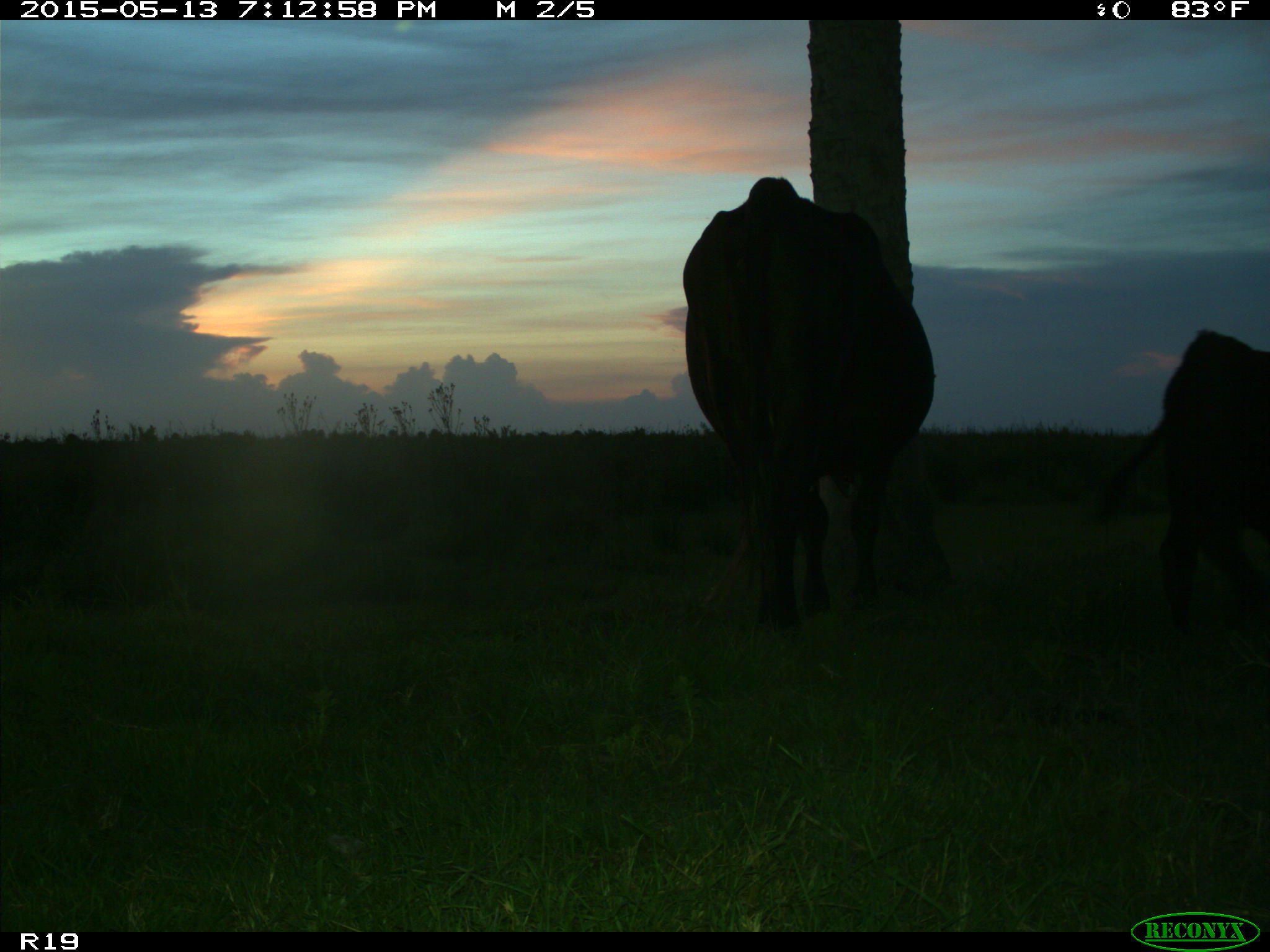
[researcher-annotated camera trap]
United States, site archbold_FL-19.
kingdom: Animalia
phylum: Chordata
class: Mammalia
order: Artiodactyla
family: Bovidae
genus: Bos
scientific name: Bos taurus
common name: domestic cow